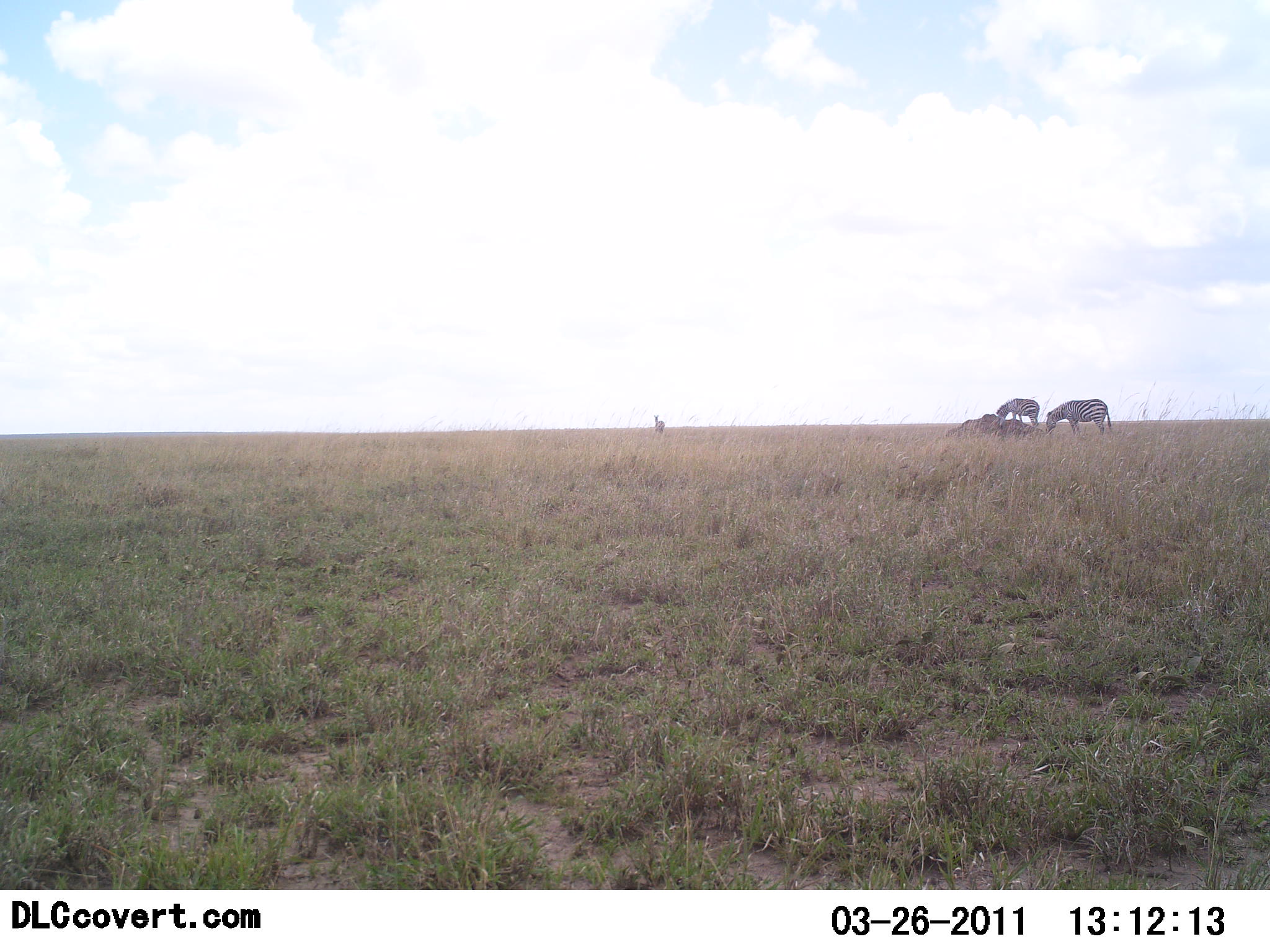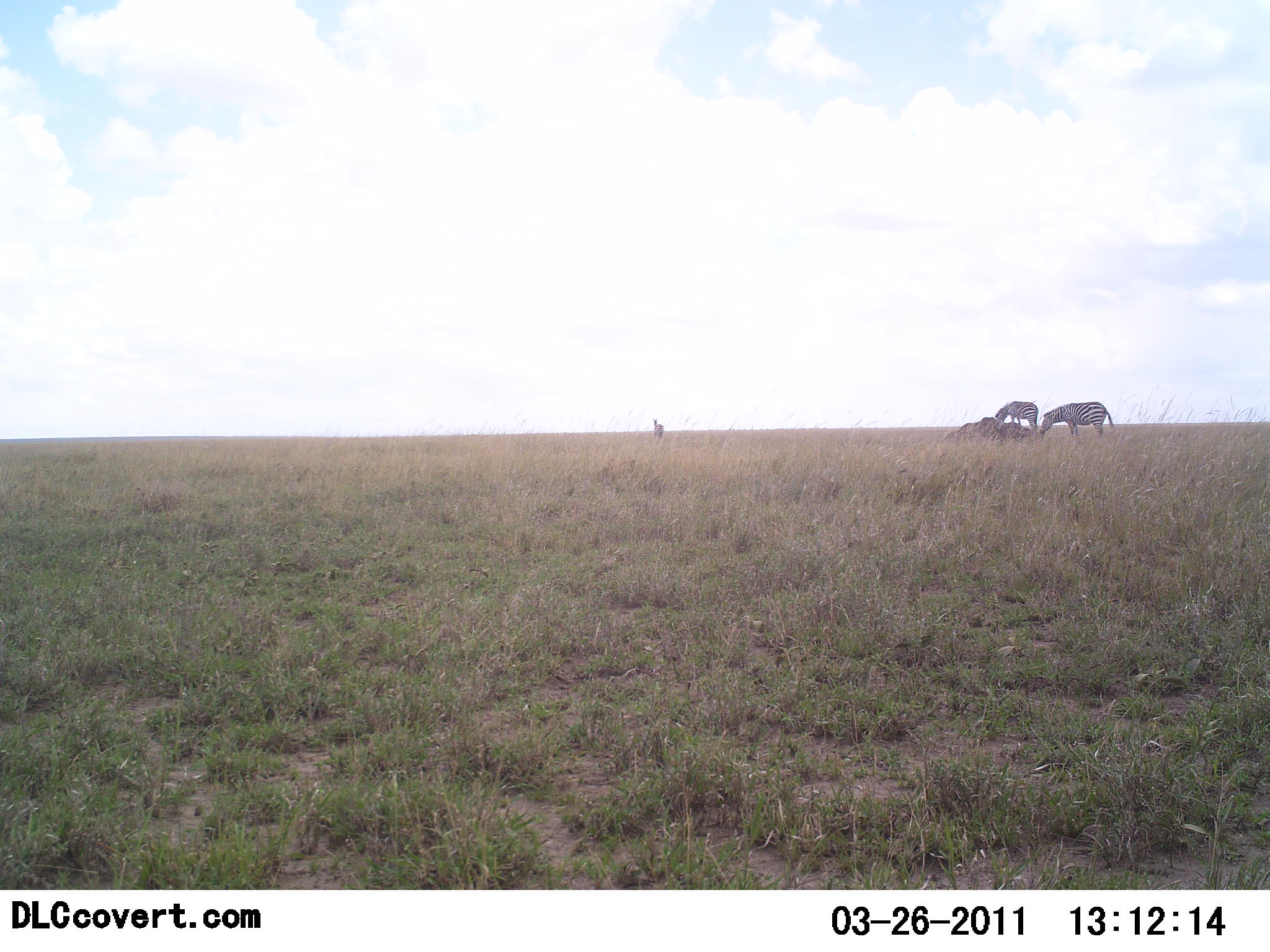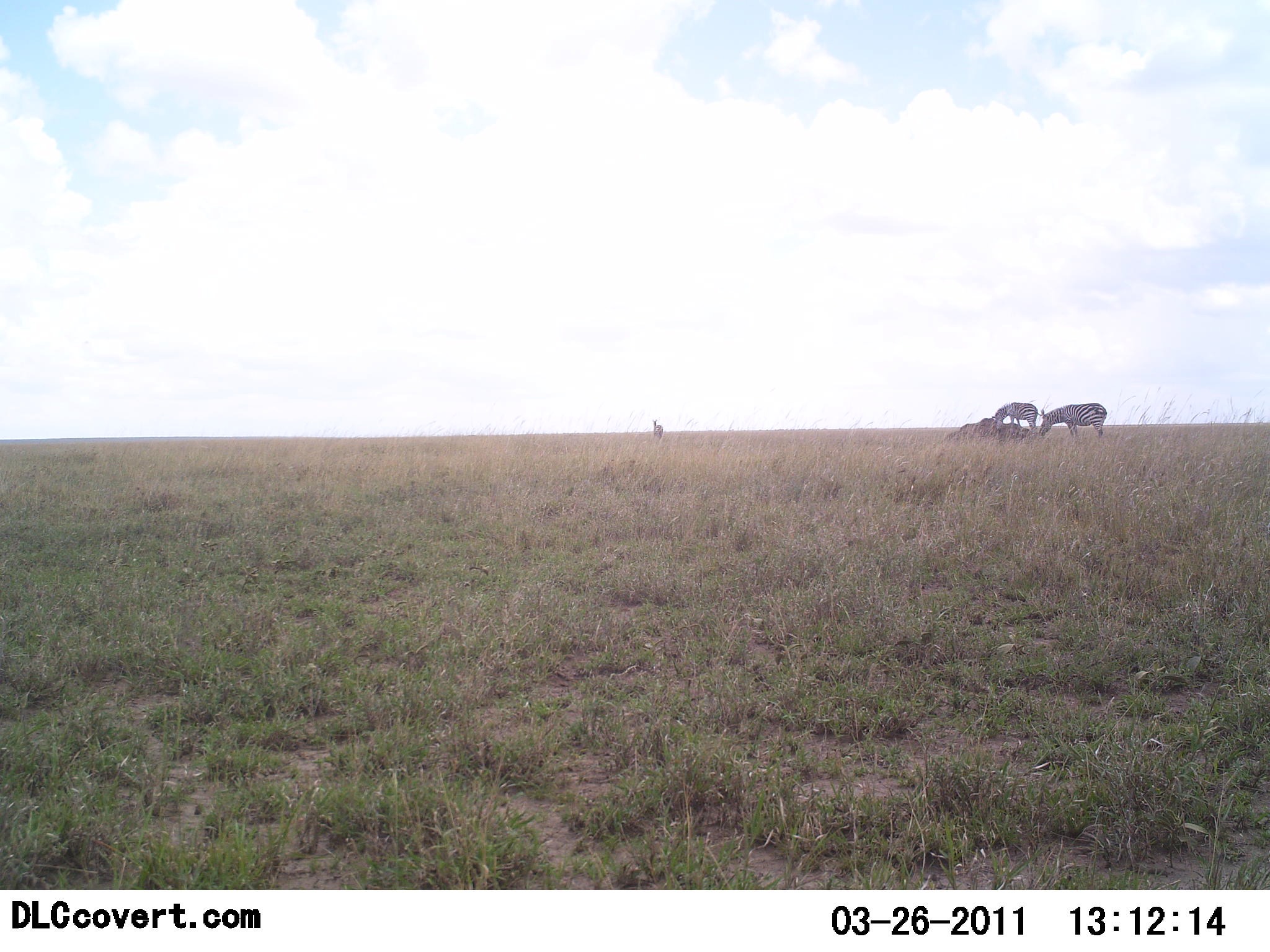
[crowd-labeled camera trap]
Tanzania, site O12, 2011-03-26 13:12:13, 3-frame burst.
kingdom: Animalia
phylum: Chordata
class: Mammalia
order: Perissodactyla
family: Equidae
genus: Equus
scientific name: Equus quagga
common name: plains zebra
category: zebra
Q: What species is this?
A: Zebra (plains zebra) (Equus quagga).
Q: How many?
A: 2.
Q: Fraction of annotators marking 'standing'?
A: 50%.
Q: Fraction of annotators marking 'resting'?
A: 0%.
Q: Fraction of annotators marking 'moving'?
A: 10%.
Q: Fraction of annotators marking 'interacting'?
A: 0%.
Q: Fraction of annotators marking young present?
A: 0%.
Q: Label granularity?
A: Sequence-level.